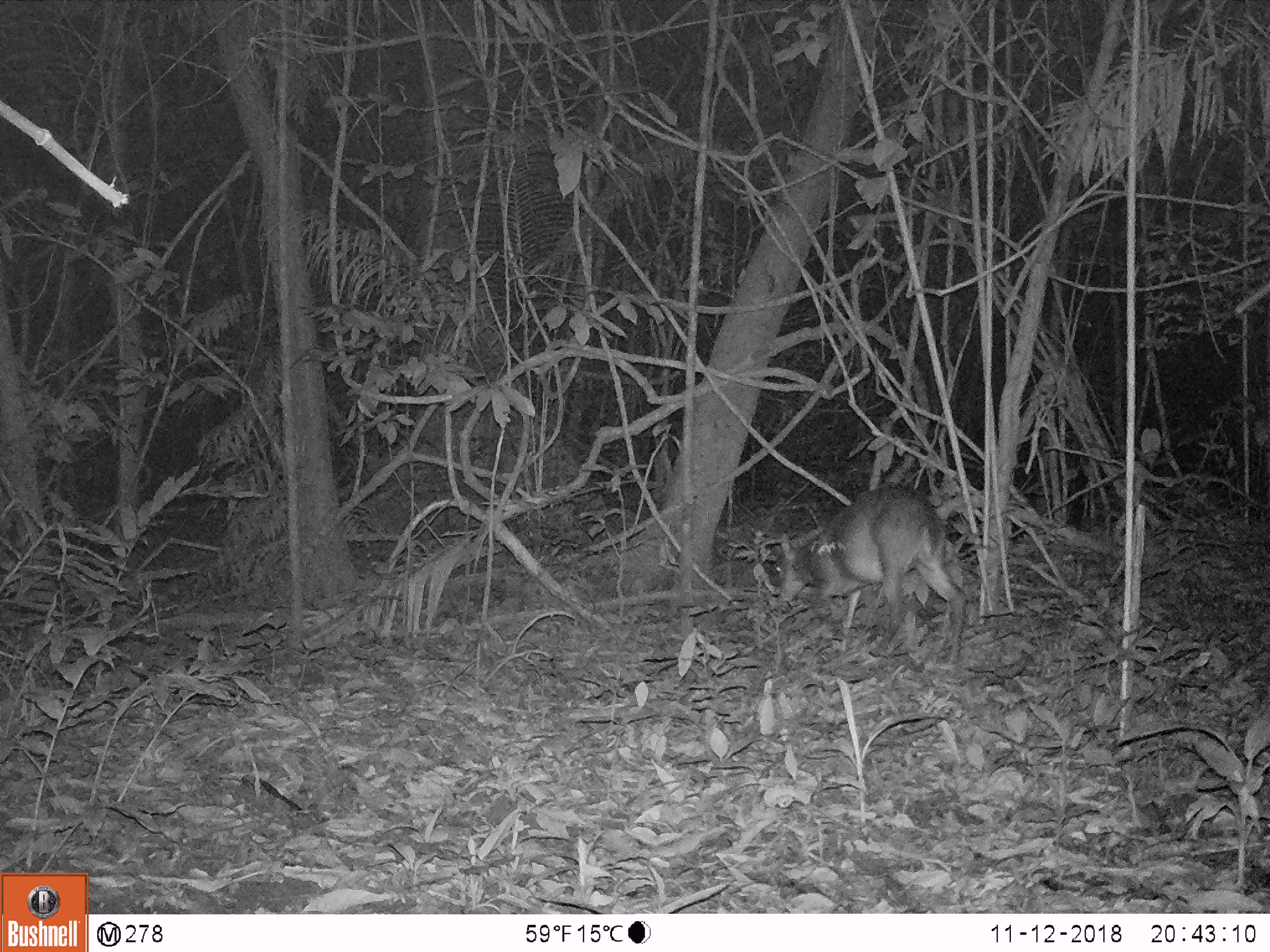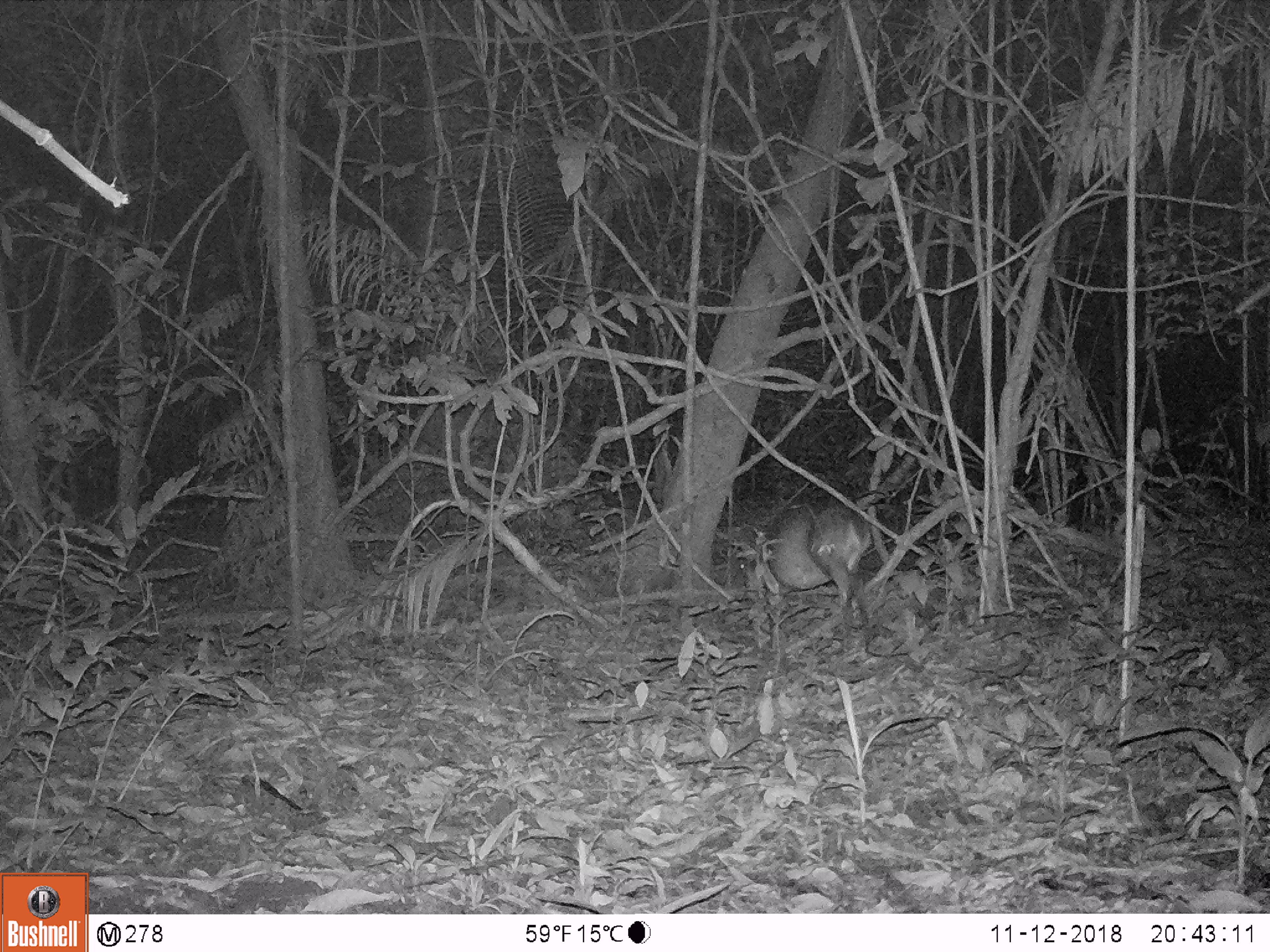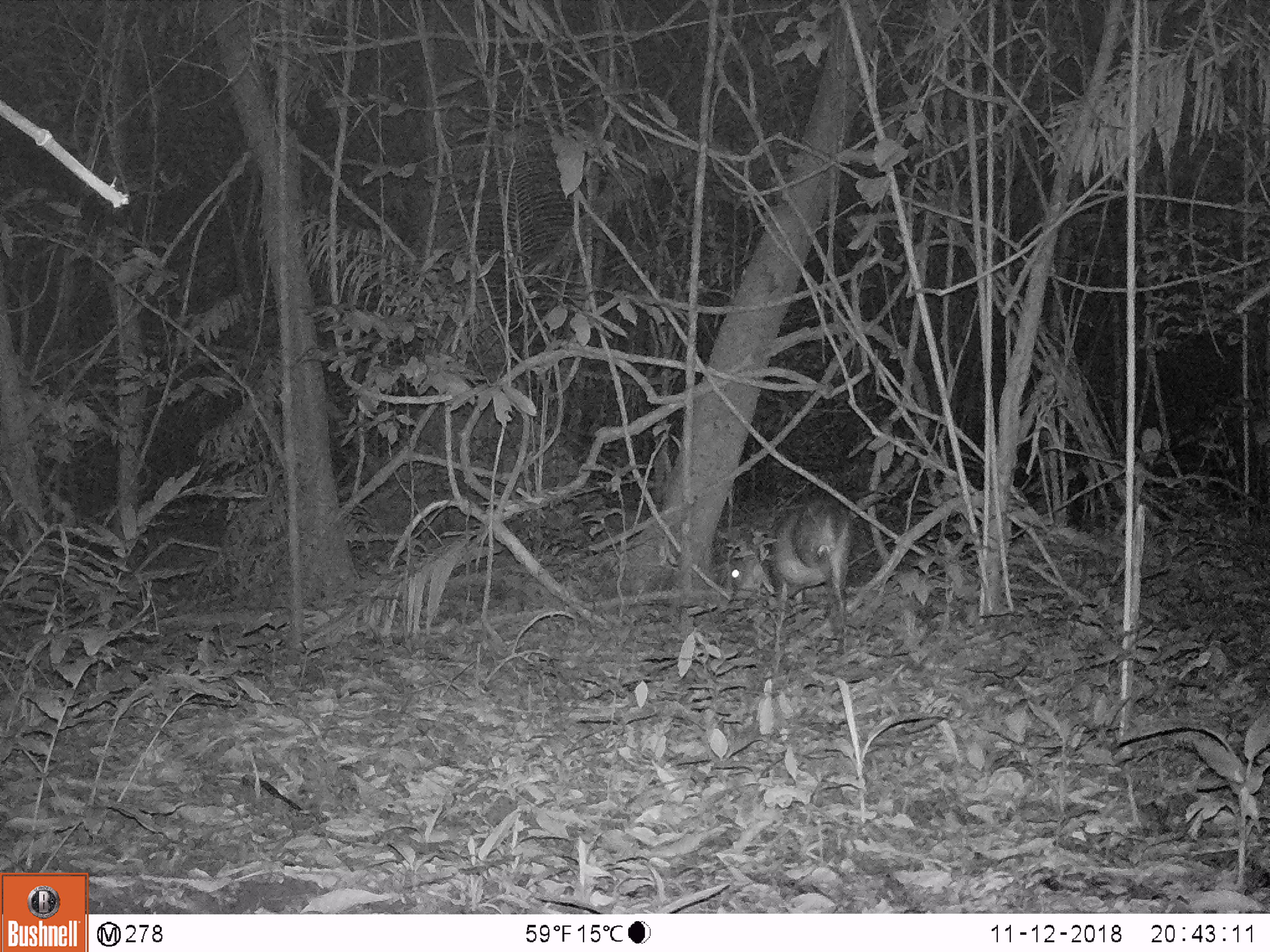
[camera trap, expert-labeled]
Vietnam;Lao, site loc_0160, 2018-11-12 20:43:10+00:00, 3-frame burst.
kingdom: Animalia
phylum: Chordata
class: Mammalia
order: Artiodactyla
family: Cervidae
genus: Muntiacus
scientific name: Muntiacus vuquangensis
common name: large-antlered muntjac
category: large antlered muntjac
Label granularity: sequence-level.